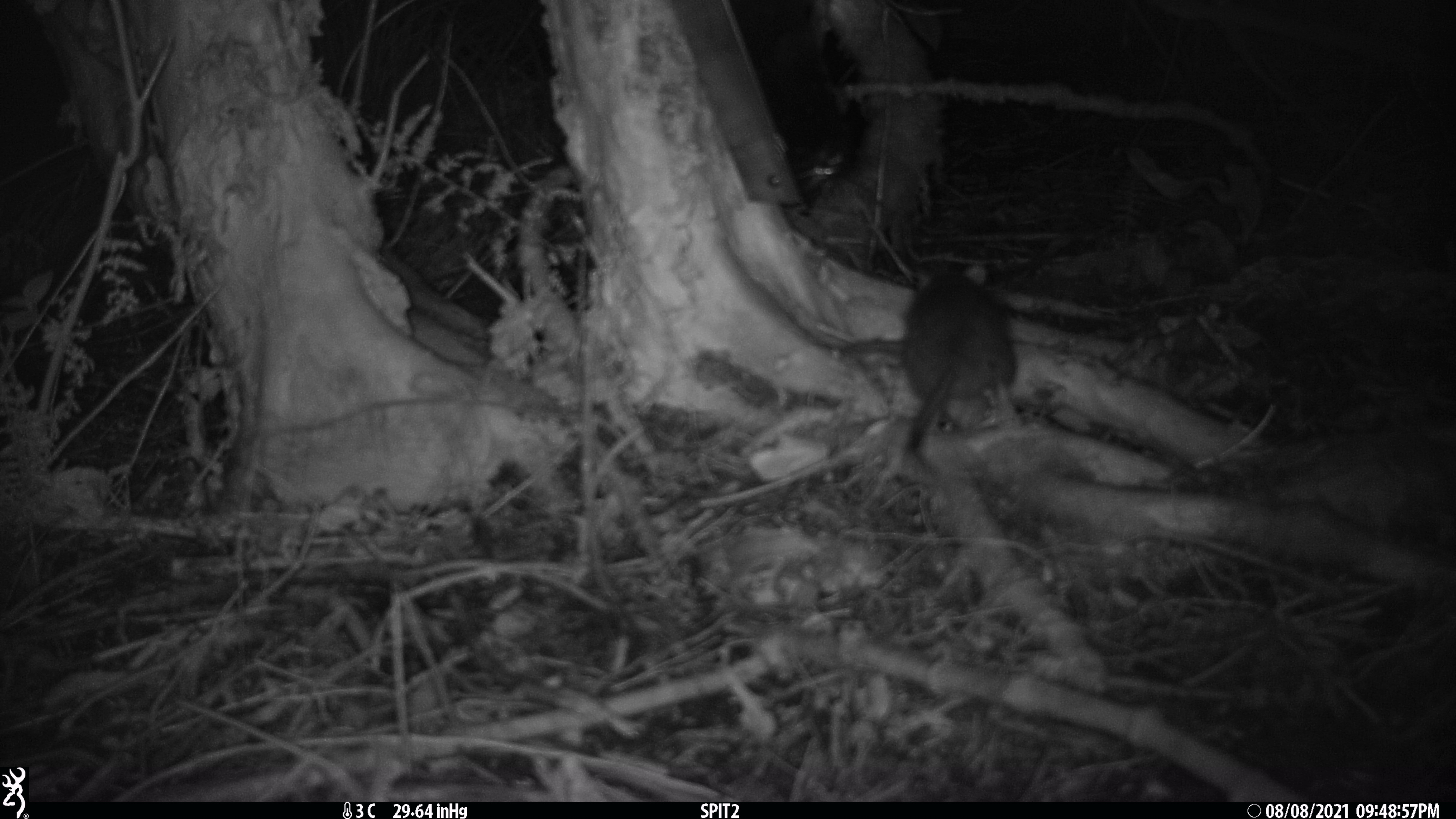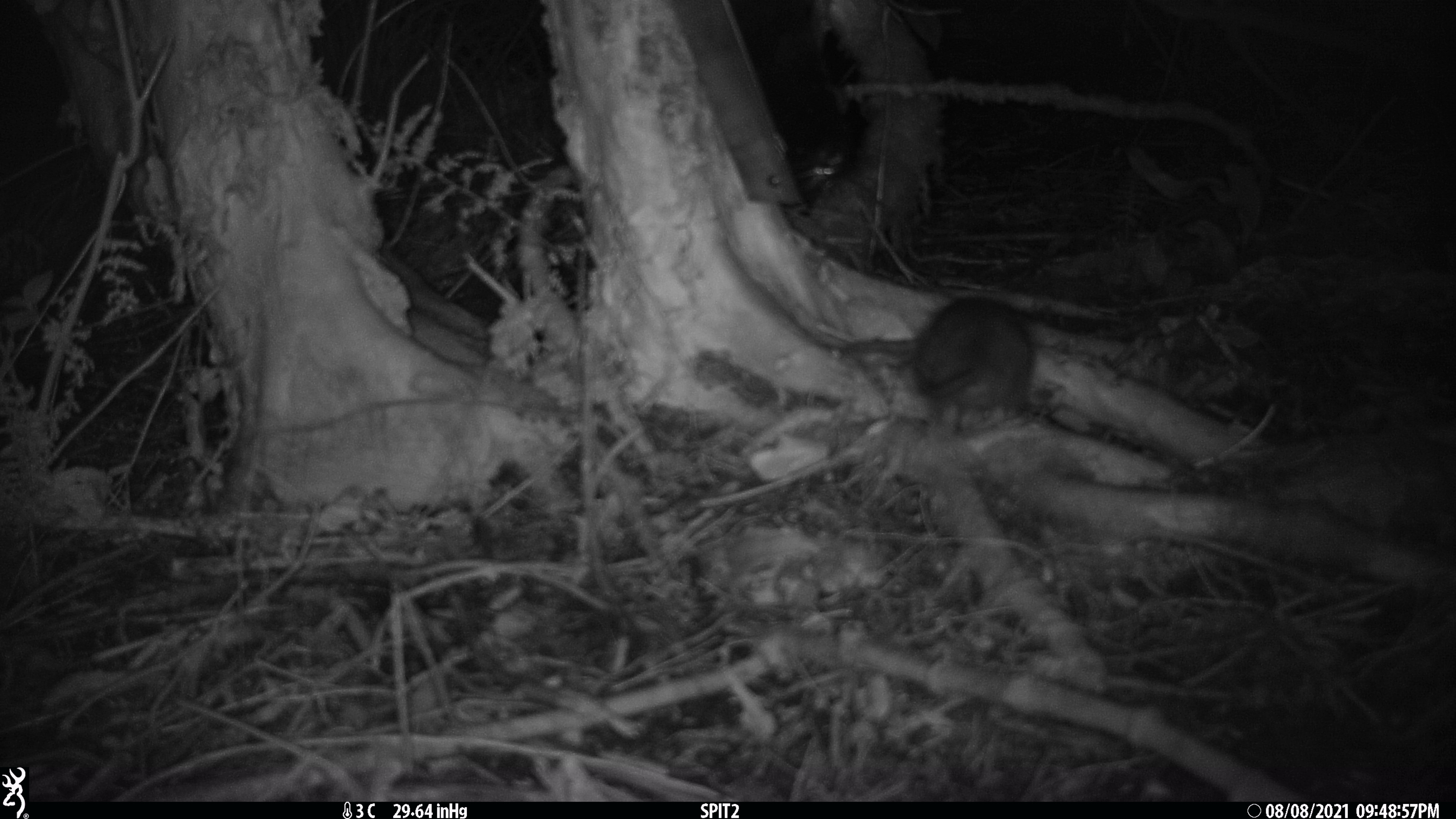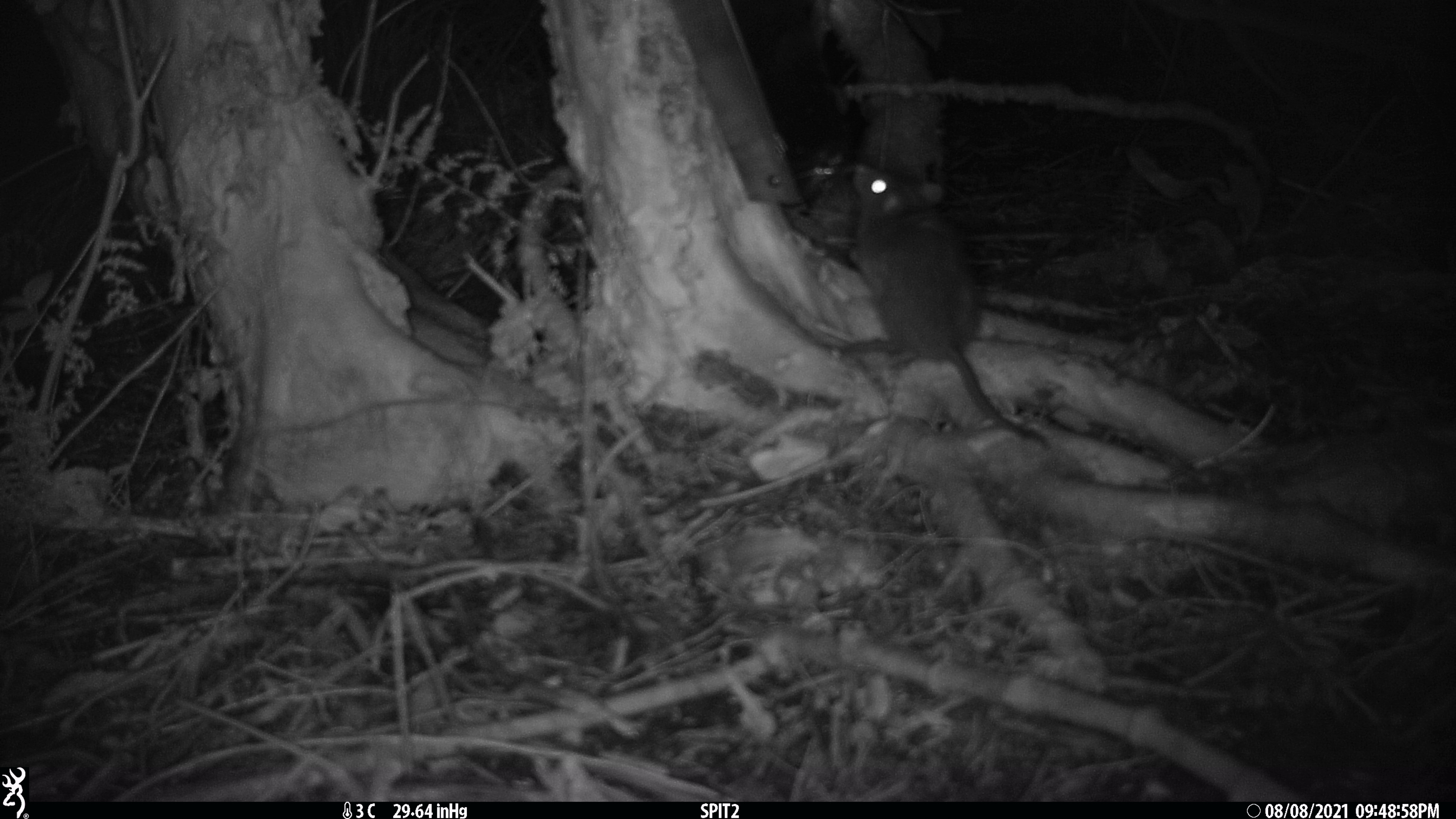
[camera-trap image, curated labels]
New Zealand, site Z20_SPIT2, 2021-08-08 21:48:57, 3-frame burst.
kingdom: Animalia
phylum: Chordata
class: Mammalia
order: Rodentia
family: Muridae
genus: Rattus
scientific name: Rattus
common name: rat